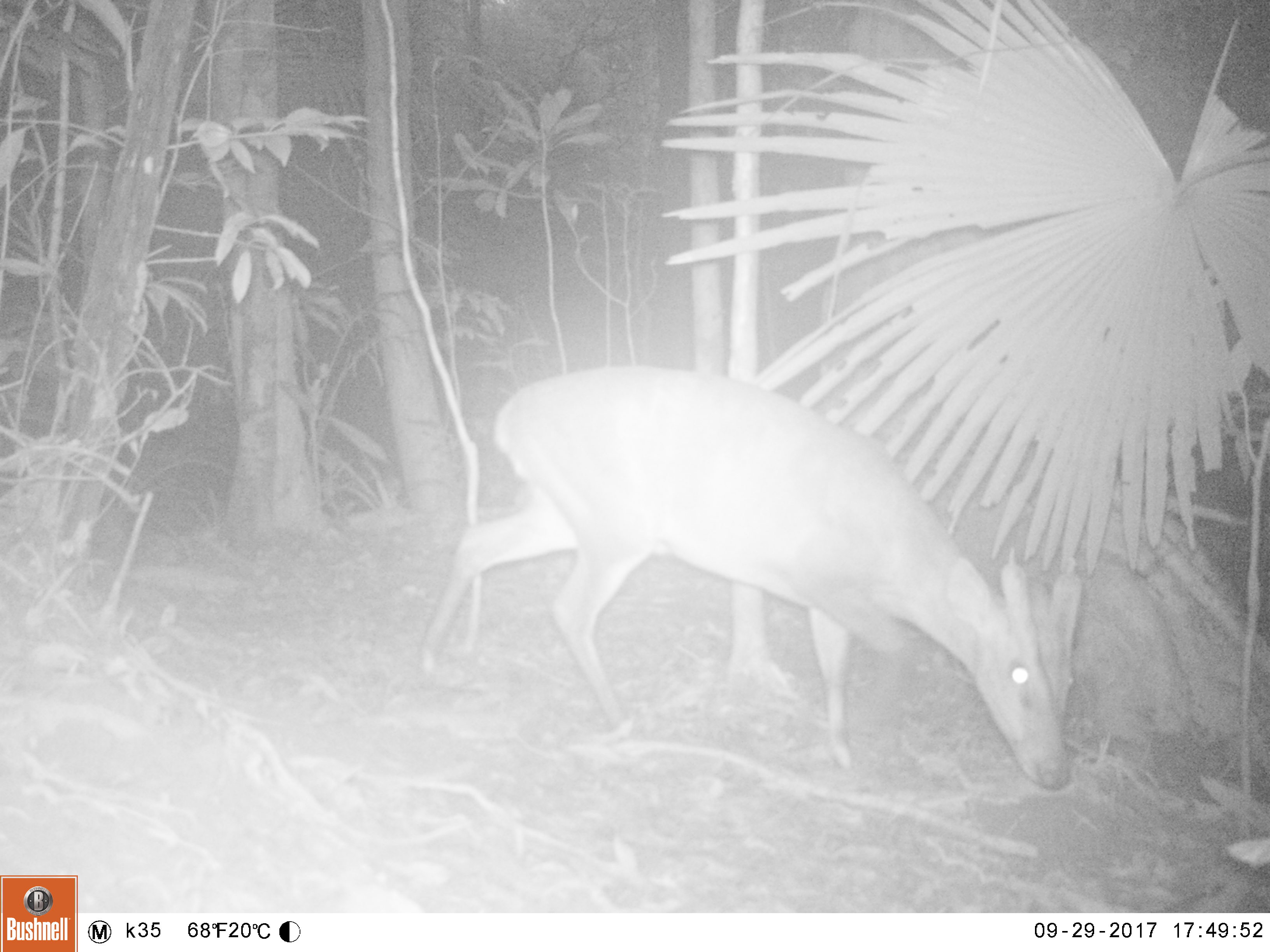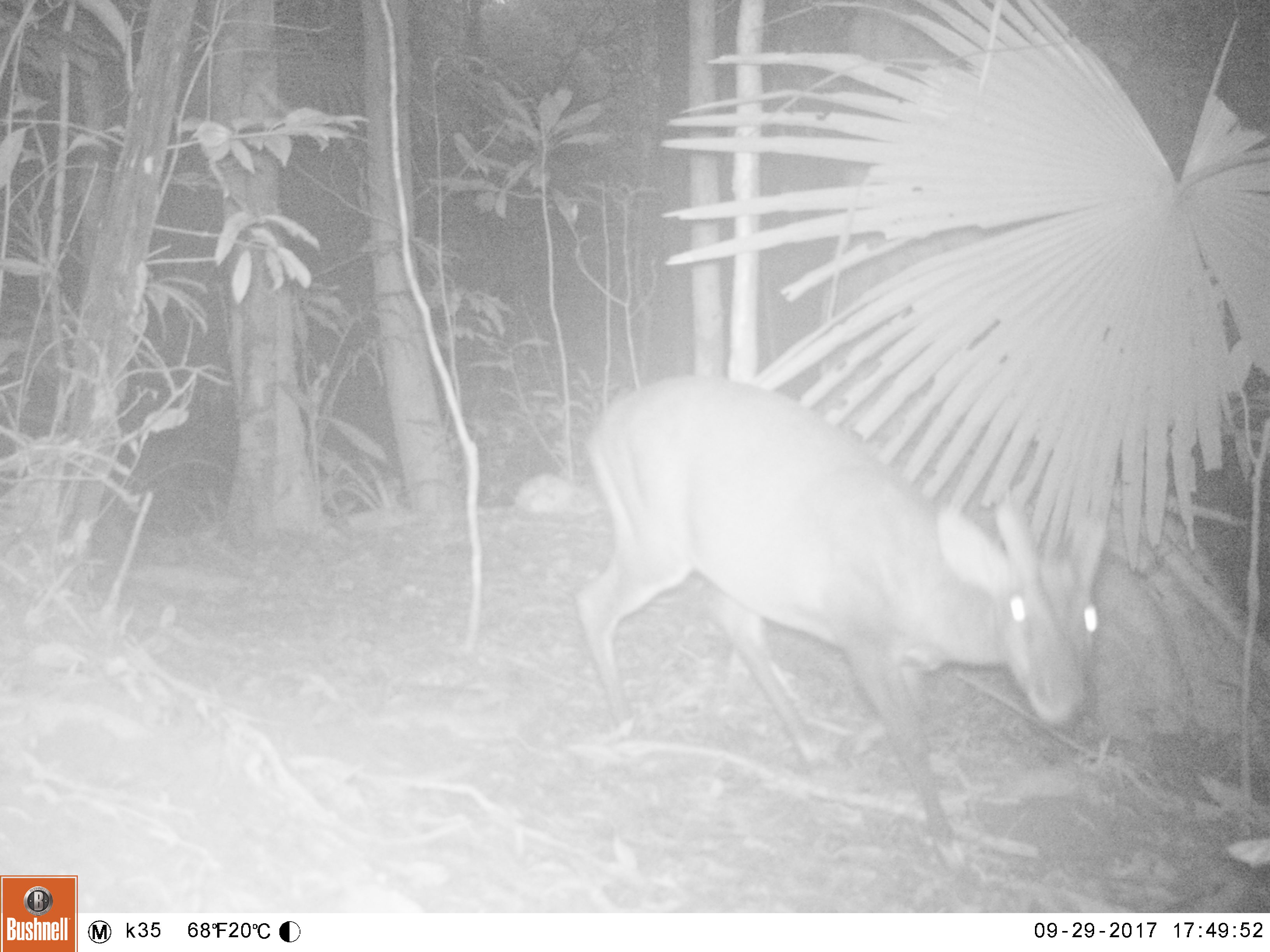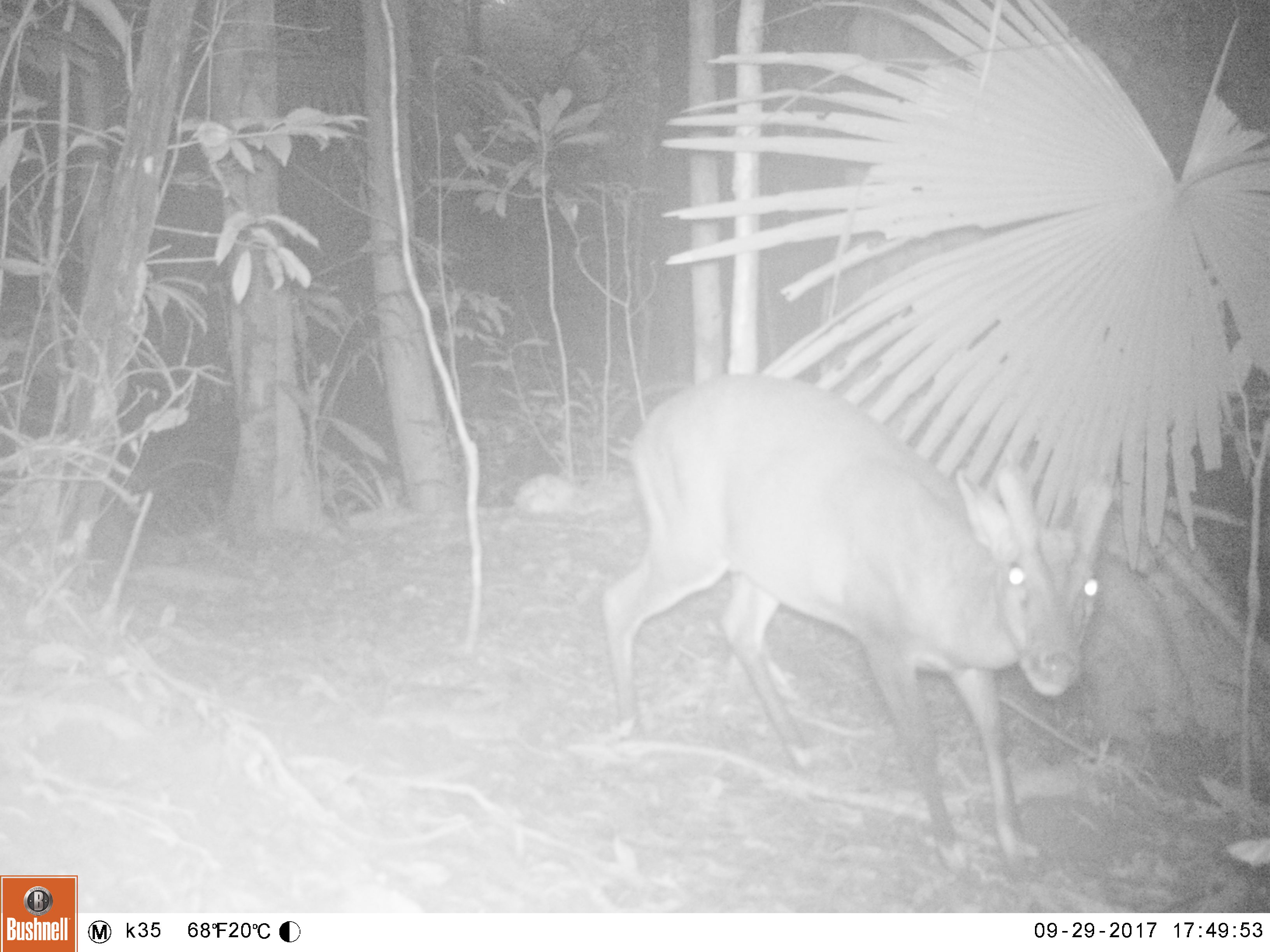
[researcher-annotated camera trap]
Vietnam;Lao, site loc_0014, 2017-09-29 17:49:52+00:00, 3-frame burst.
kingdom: Animalia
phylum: Chordata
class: Mammalia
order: Artiodactyla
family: Cervidae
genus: Muntiacus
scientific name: Muntiacus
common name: muntjacs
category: unidentified muntjac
Unidentified muntjac (muntjacs) (Muntiacus). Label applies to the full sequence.